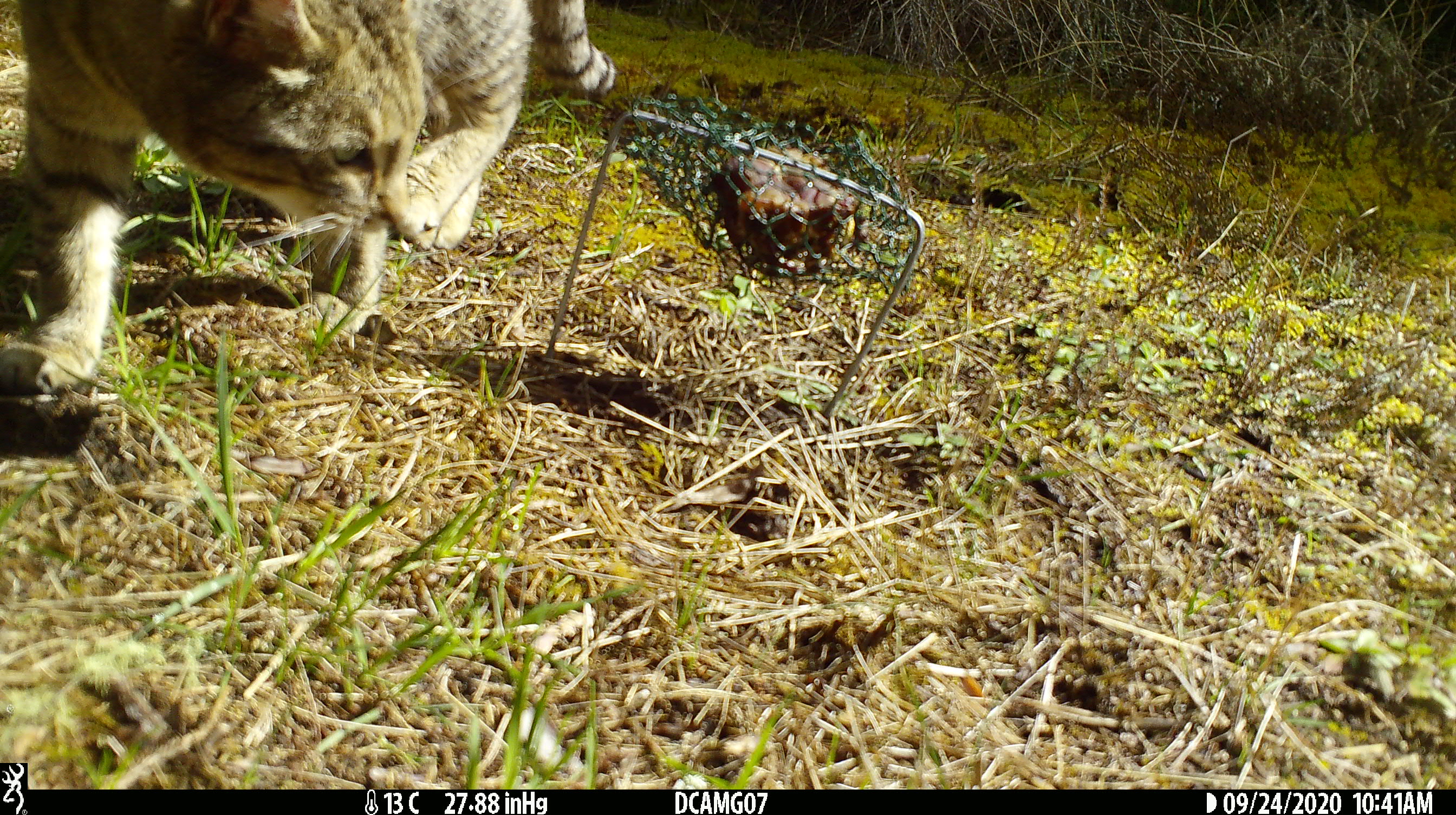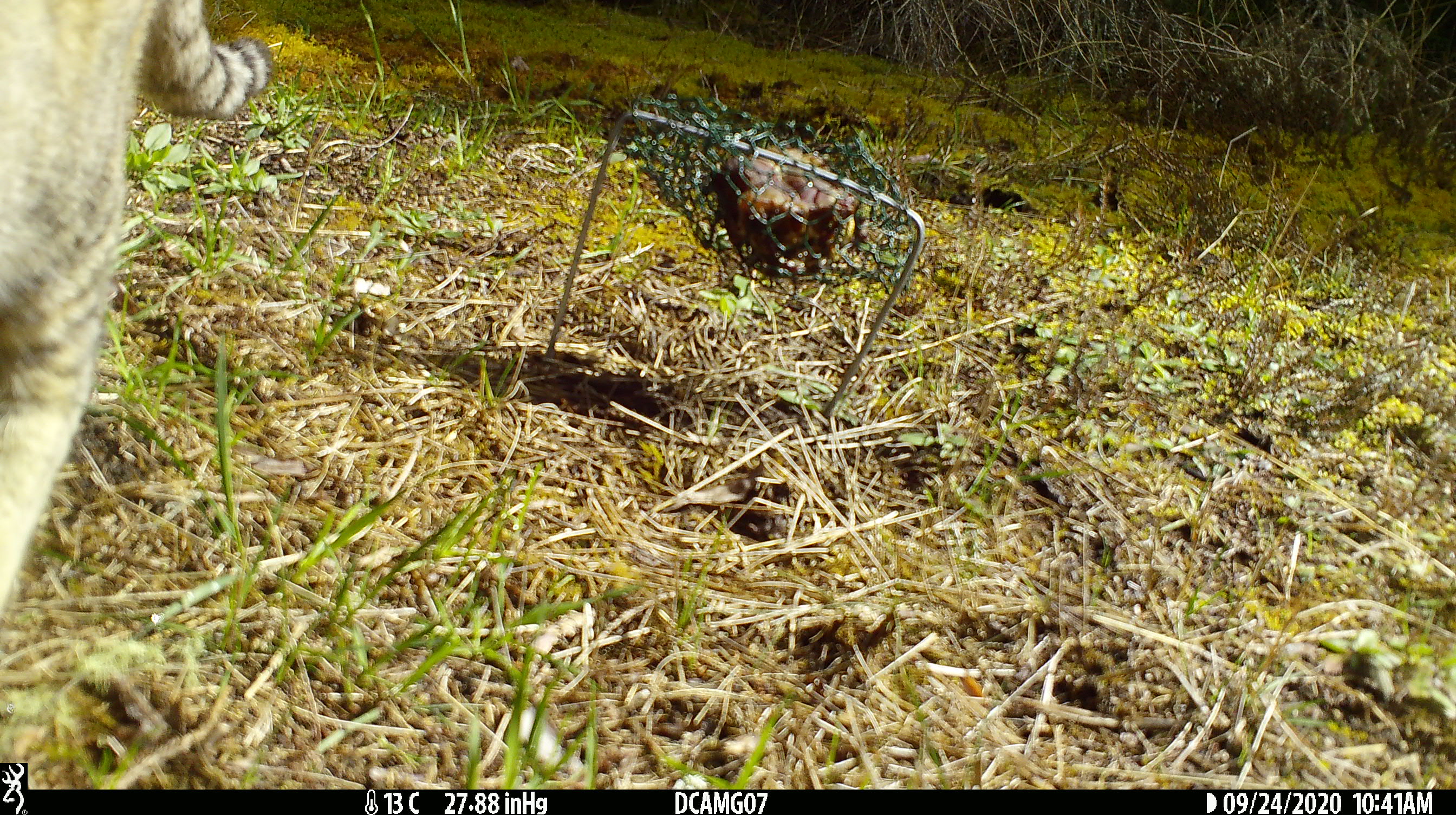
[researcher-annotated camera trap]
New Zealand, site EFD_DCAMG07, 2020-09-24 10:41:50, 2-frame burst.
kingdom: Animalia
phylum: Chordata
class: Mammalia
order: Carnivora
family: Felidae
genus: Felis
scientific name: Felis catus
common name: domestic cat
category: cat